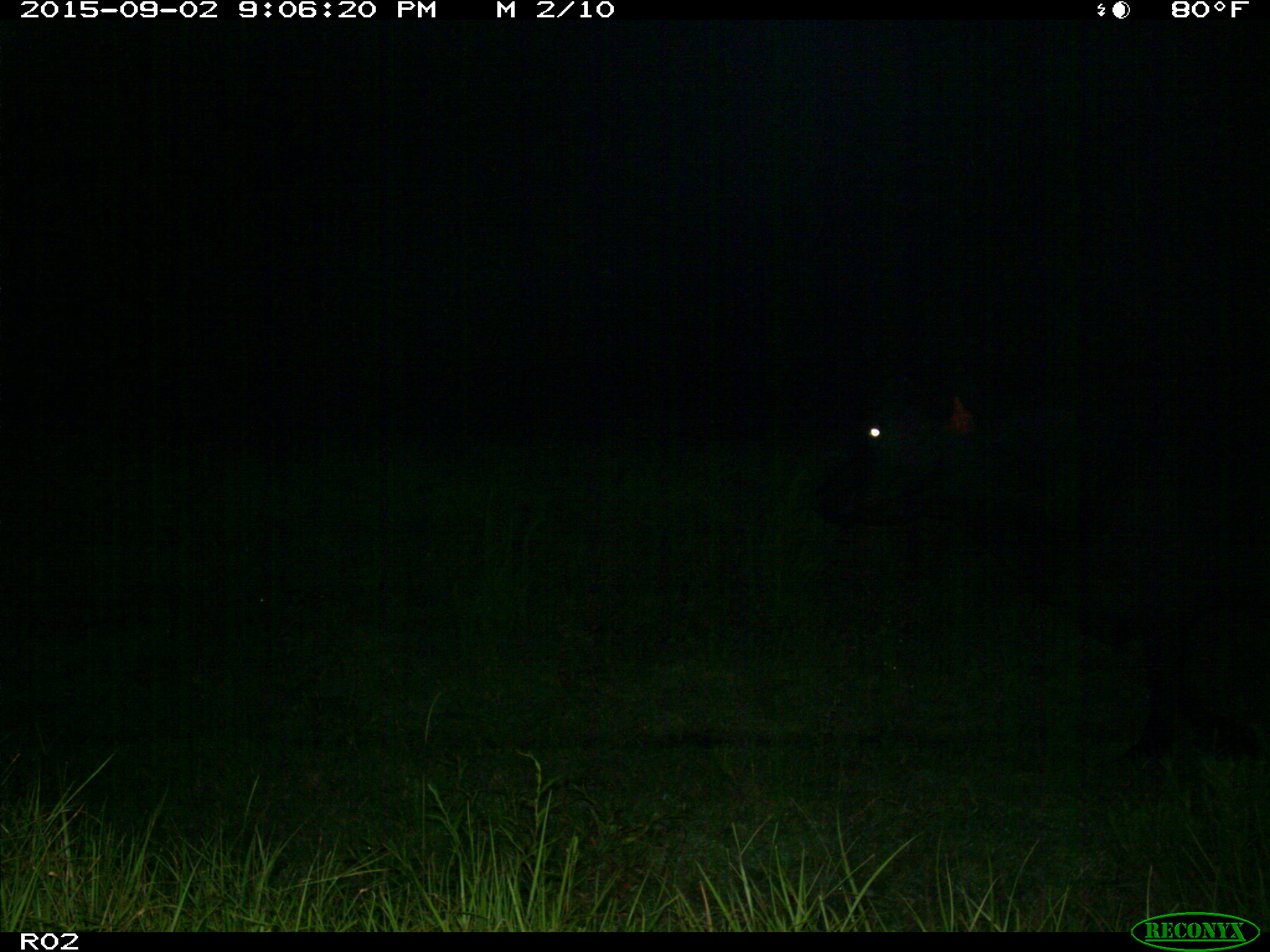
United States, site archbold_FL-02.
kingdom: Animalia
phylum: Chordata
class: Mammalia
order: Artiodactyla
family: Bovidae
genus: Bos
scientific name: Bos taurus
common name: domestic cow